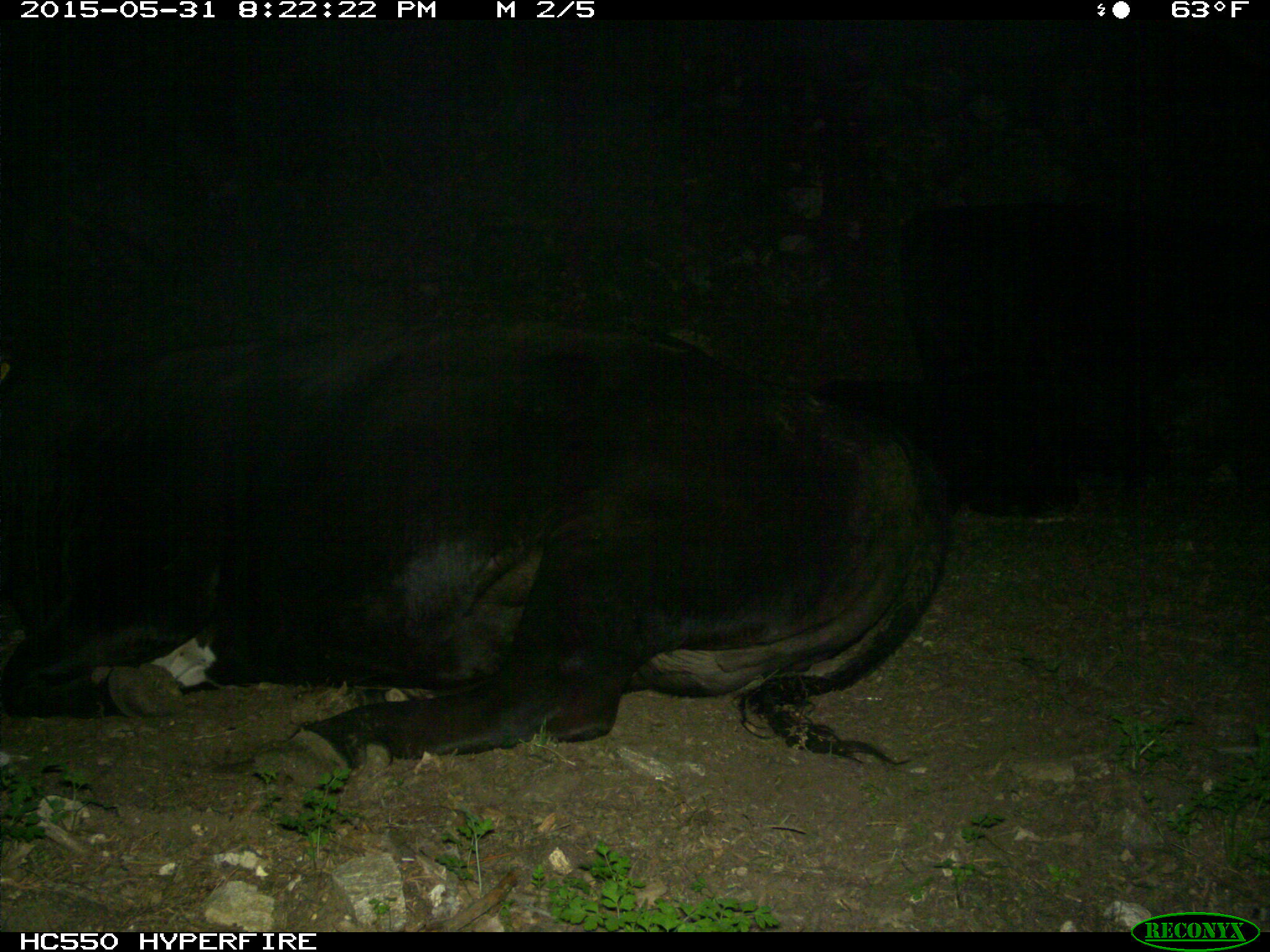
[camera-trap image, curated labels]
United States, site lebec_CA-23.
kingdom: Animalia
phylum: Chordata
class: Mammalia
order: Artiodactyla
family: Bovidae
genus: Bos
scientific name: Bos taurus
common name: domestic cow